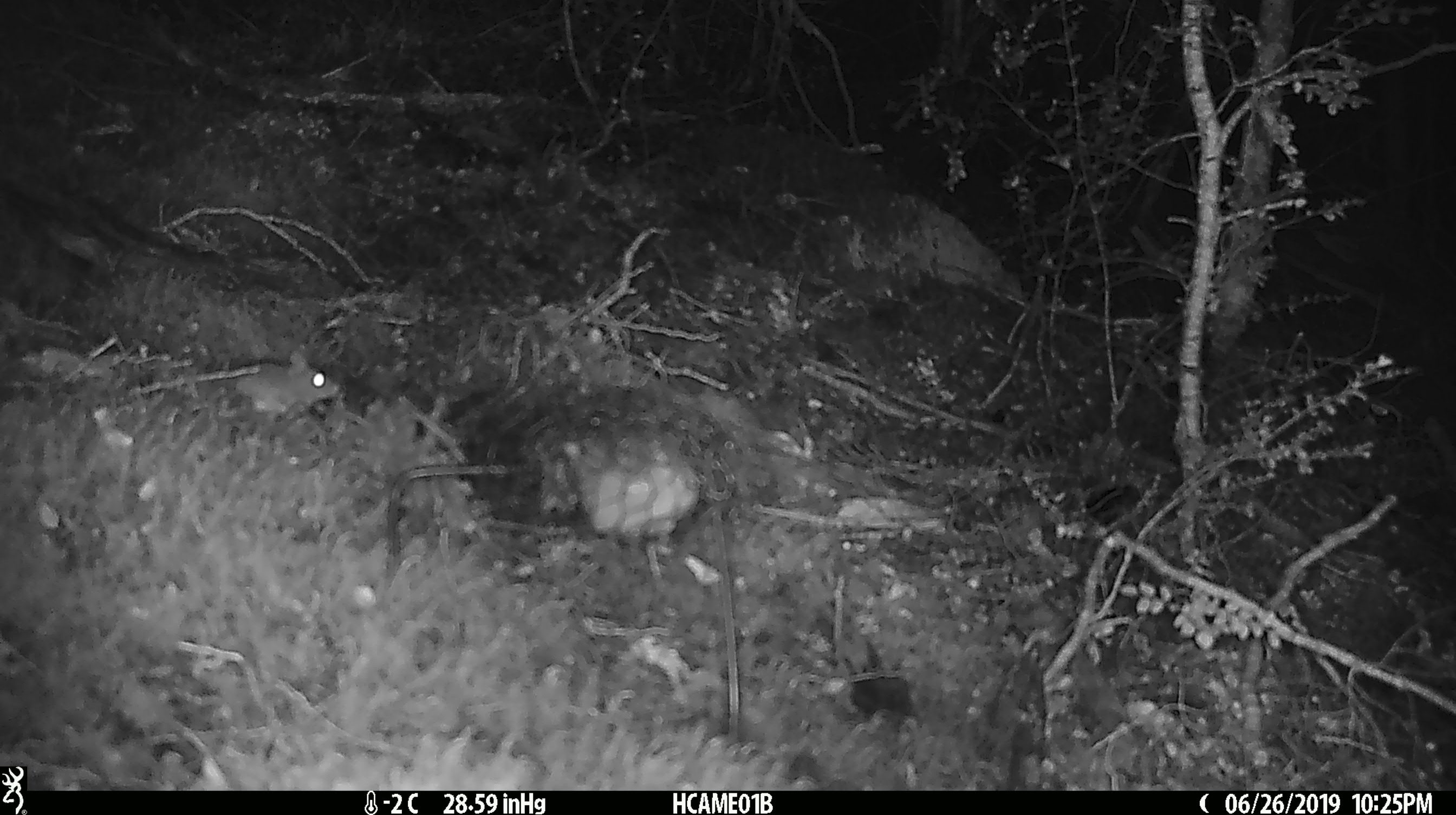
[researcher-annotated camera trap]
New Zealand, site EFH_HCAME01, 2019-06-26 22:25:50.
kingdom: Animalia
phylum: Chordata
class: Mammalia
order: Rodentia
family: Muridae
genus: Mus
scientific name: Mus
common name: mouse